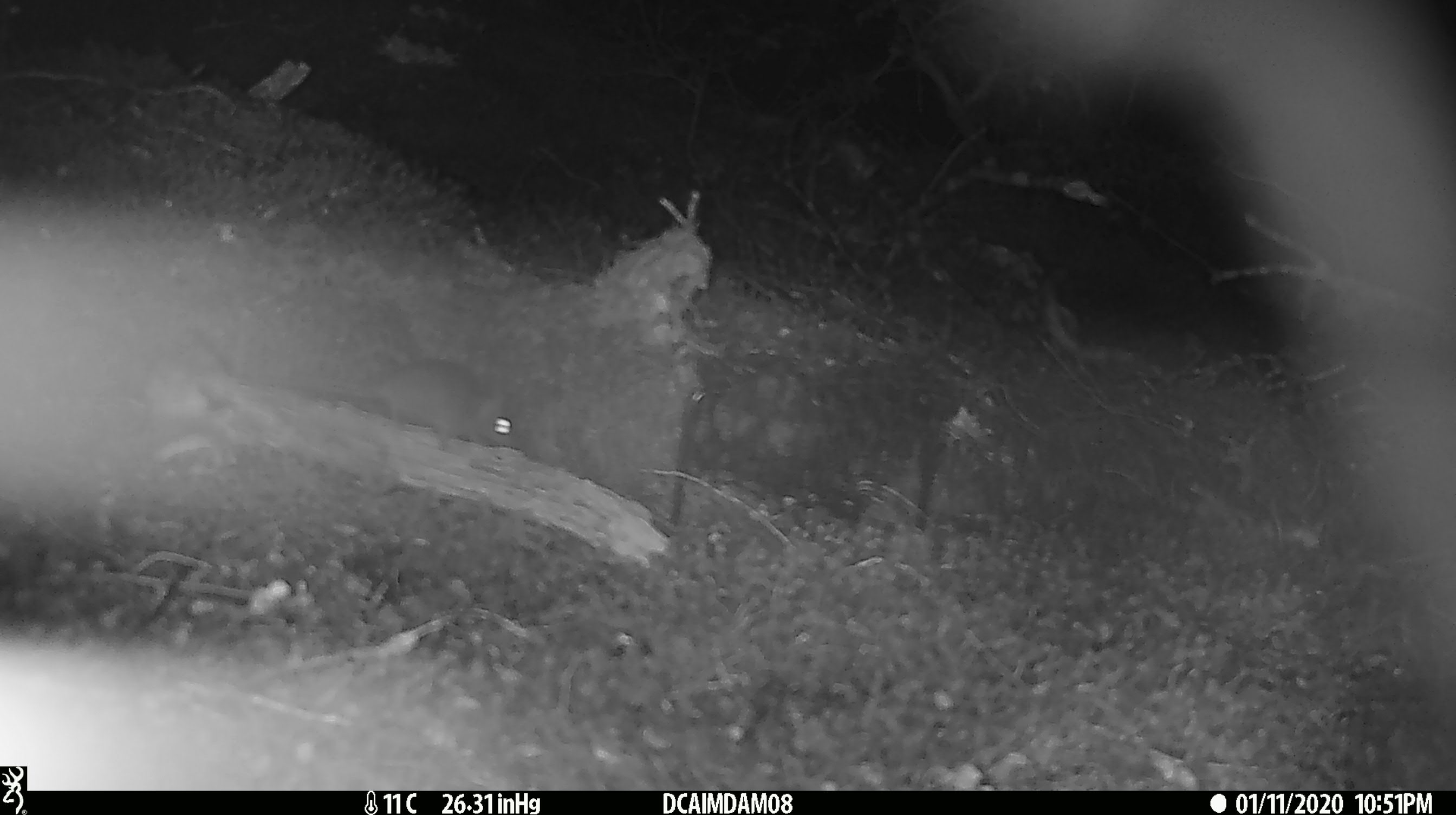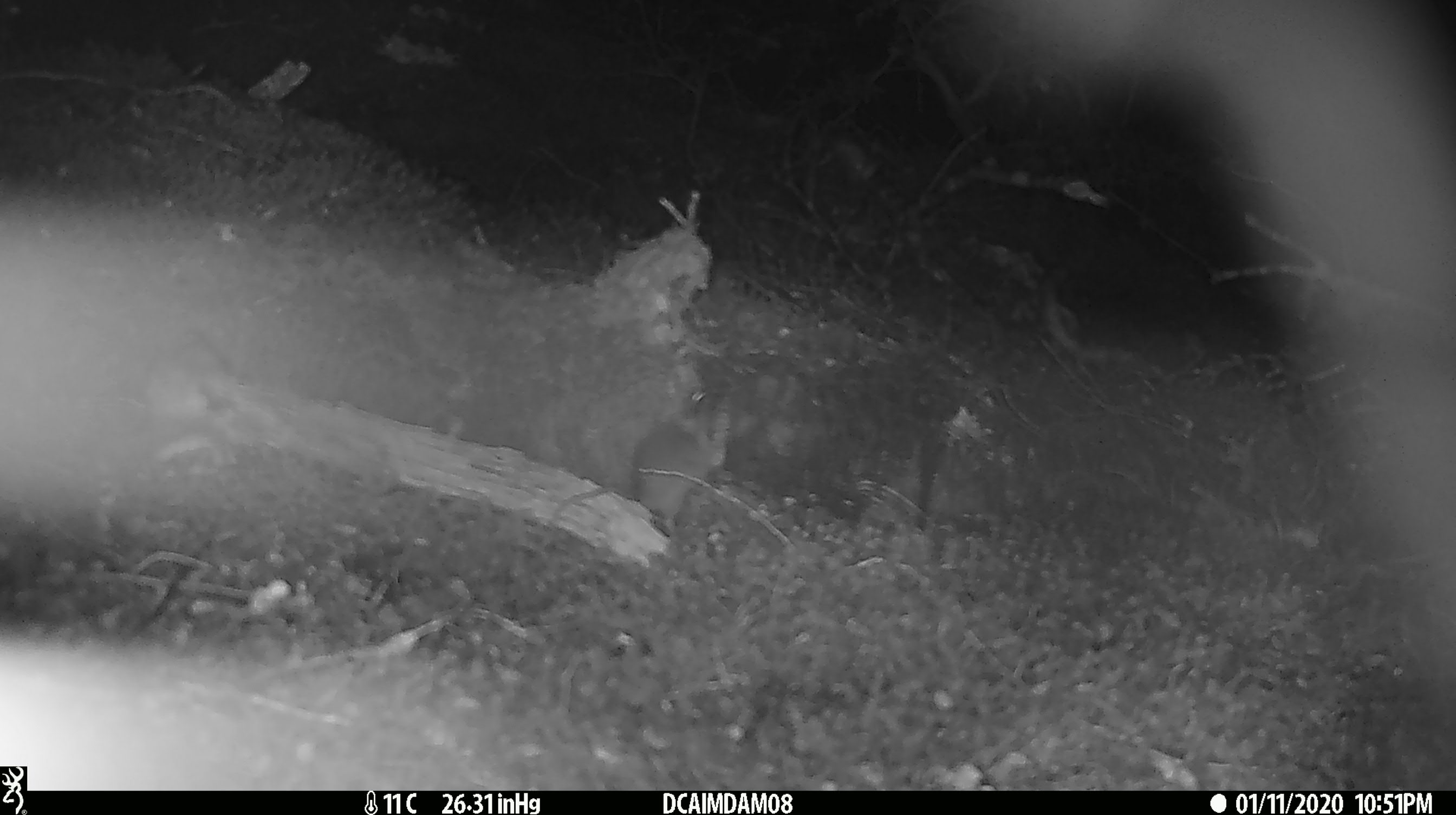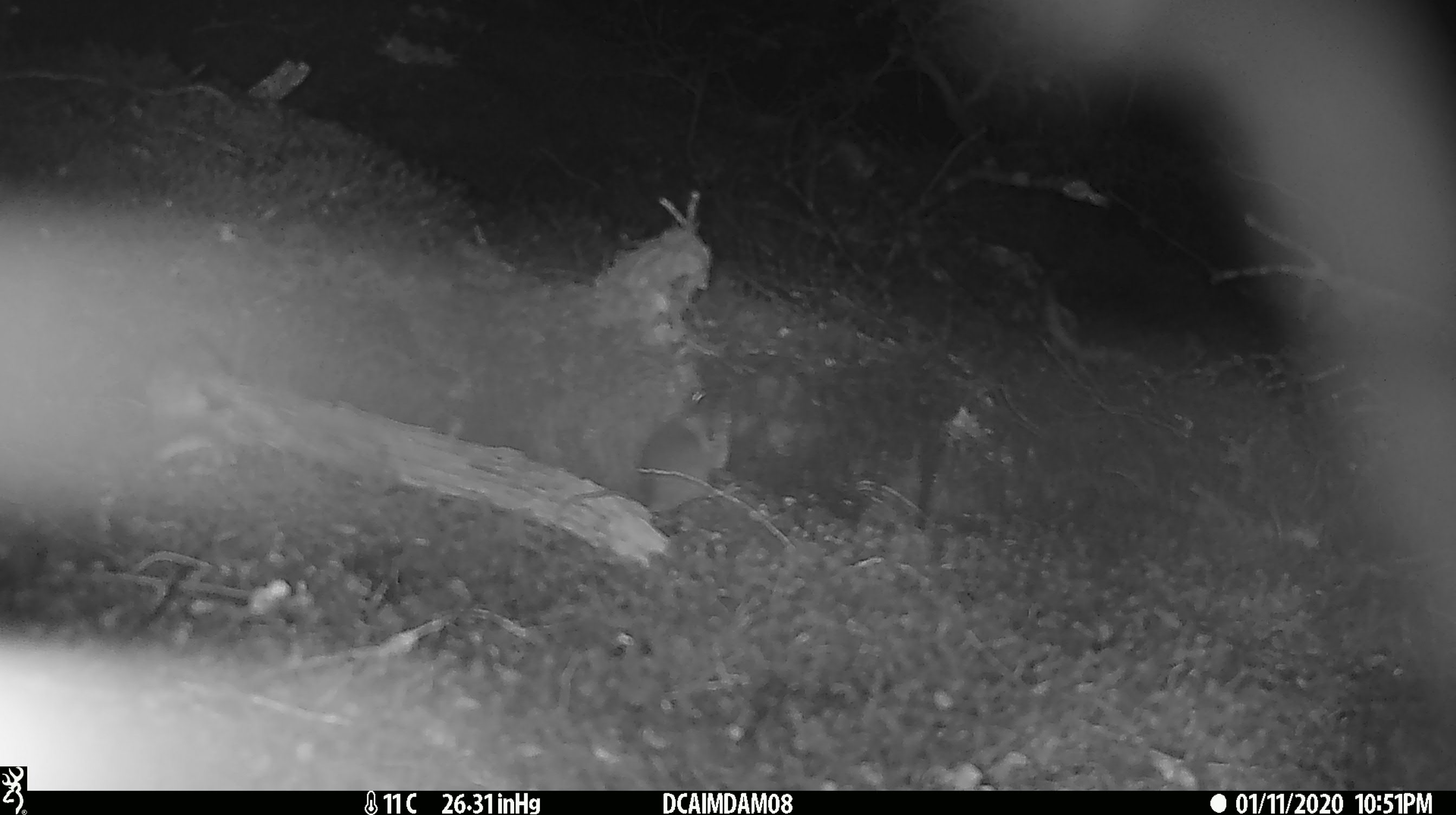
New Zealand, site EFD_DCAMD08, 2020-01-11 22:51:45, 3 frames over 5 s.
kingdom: Animalia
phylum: Chordata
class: Mammalia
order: Rodentia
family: Muridae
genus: Mus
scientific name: Mus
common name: mouse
Mouse (Mus).